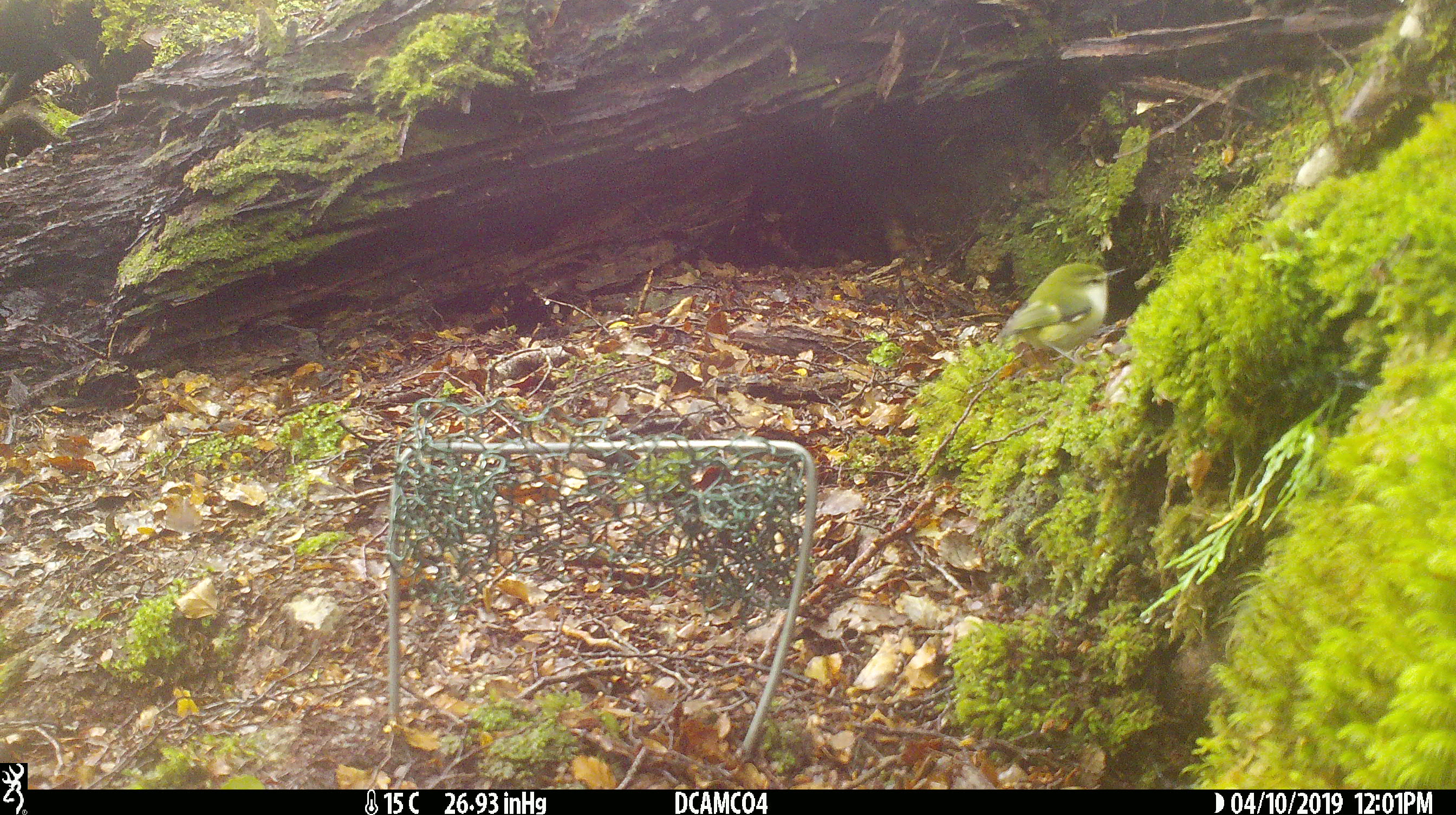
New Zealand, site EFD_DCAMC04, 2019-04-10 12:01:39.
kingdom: Animalia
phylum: Chordata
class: Aves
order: Passeriformes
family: Acanthisittidae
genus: Acanthisitta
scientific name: Acanthisitta chloris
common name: rifleman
Rifleman (Acanthisitta chloris).